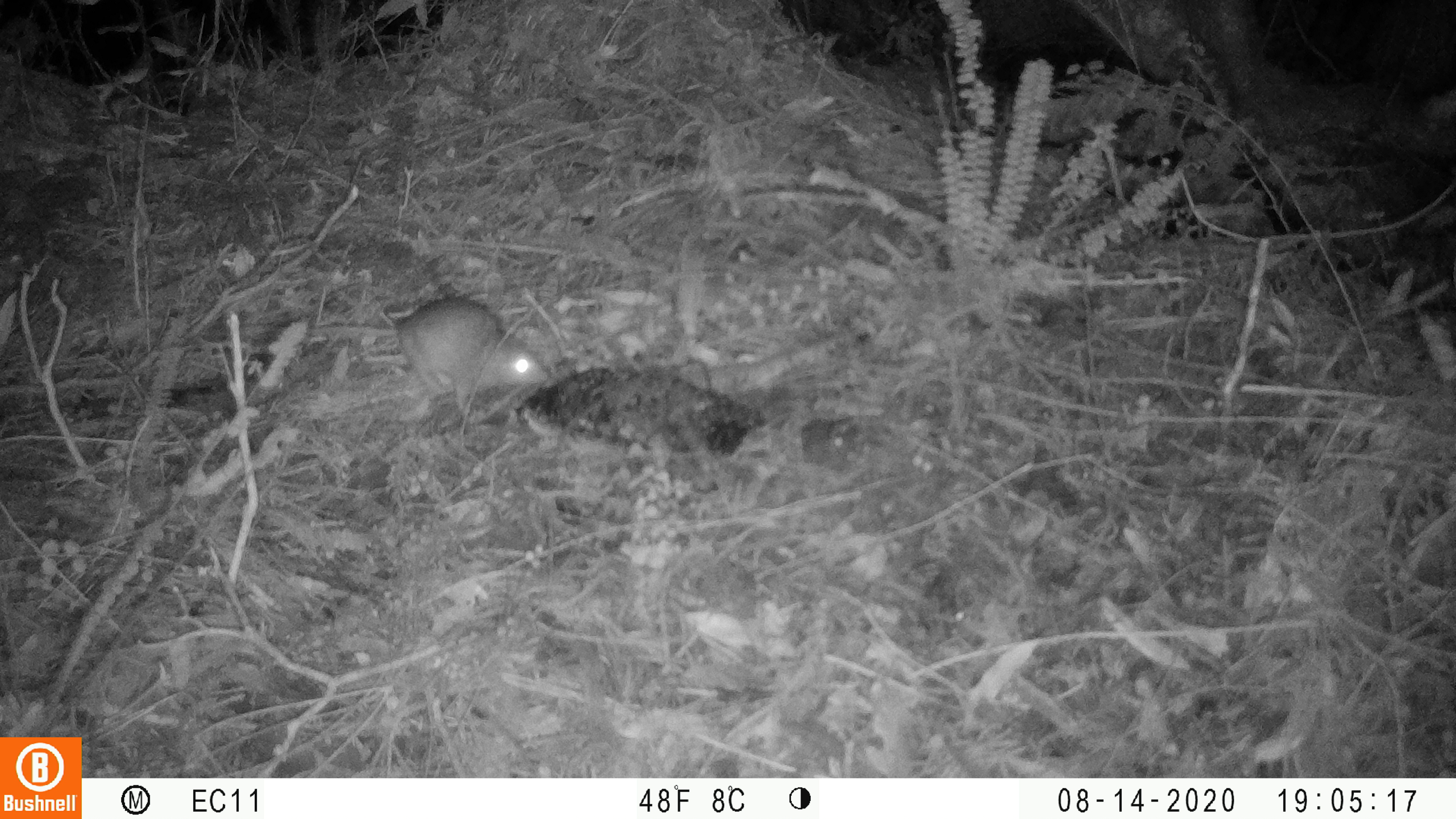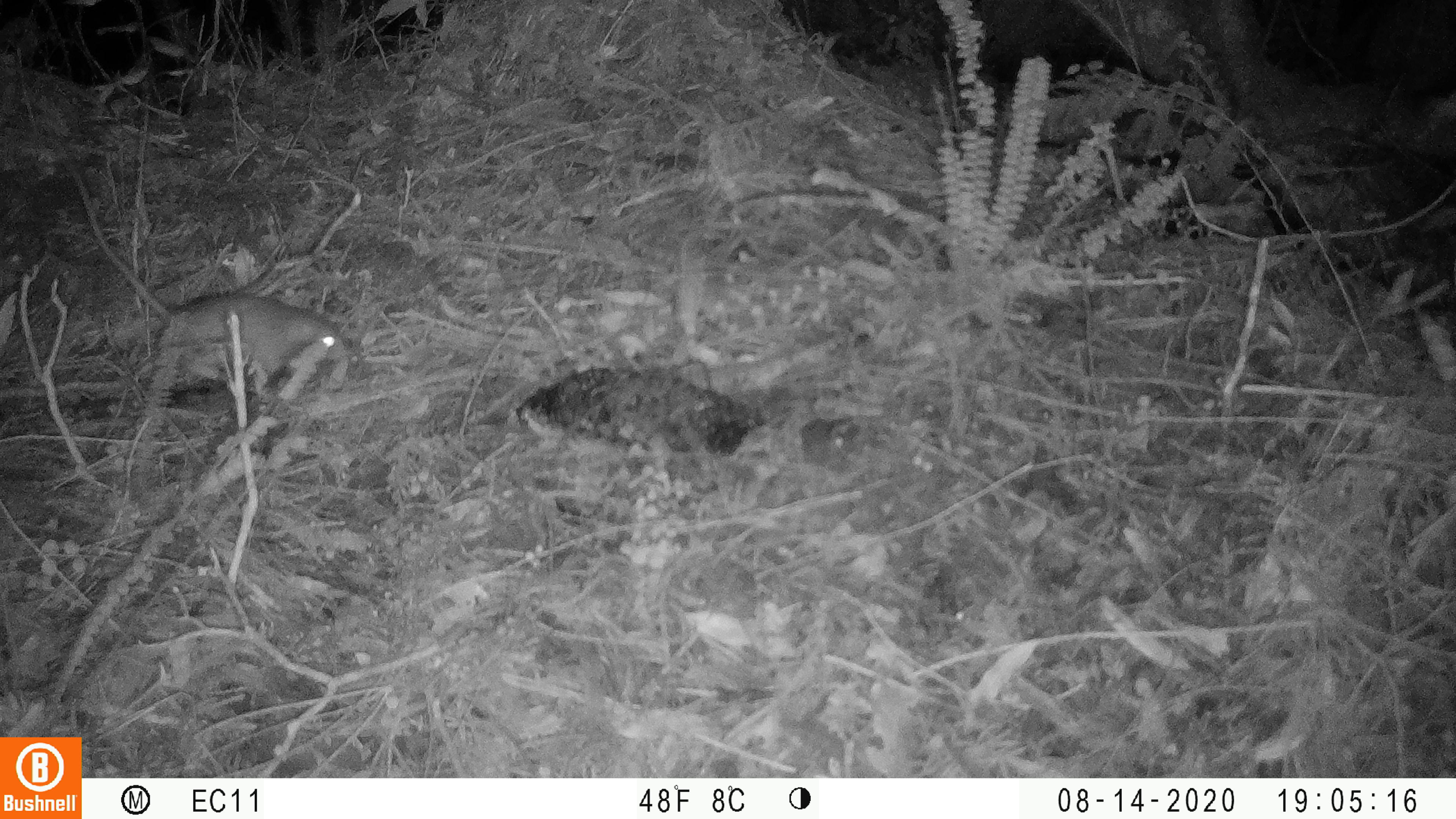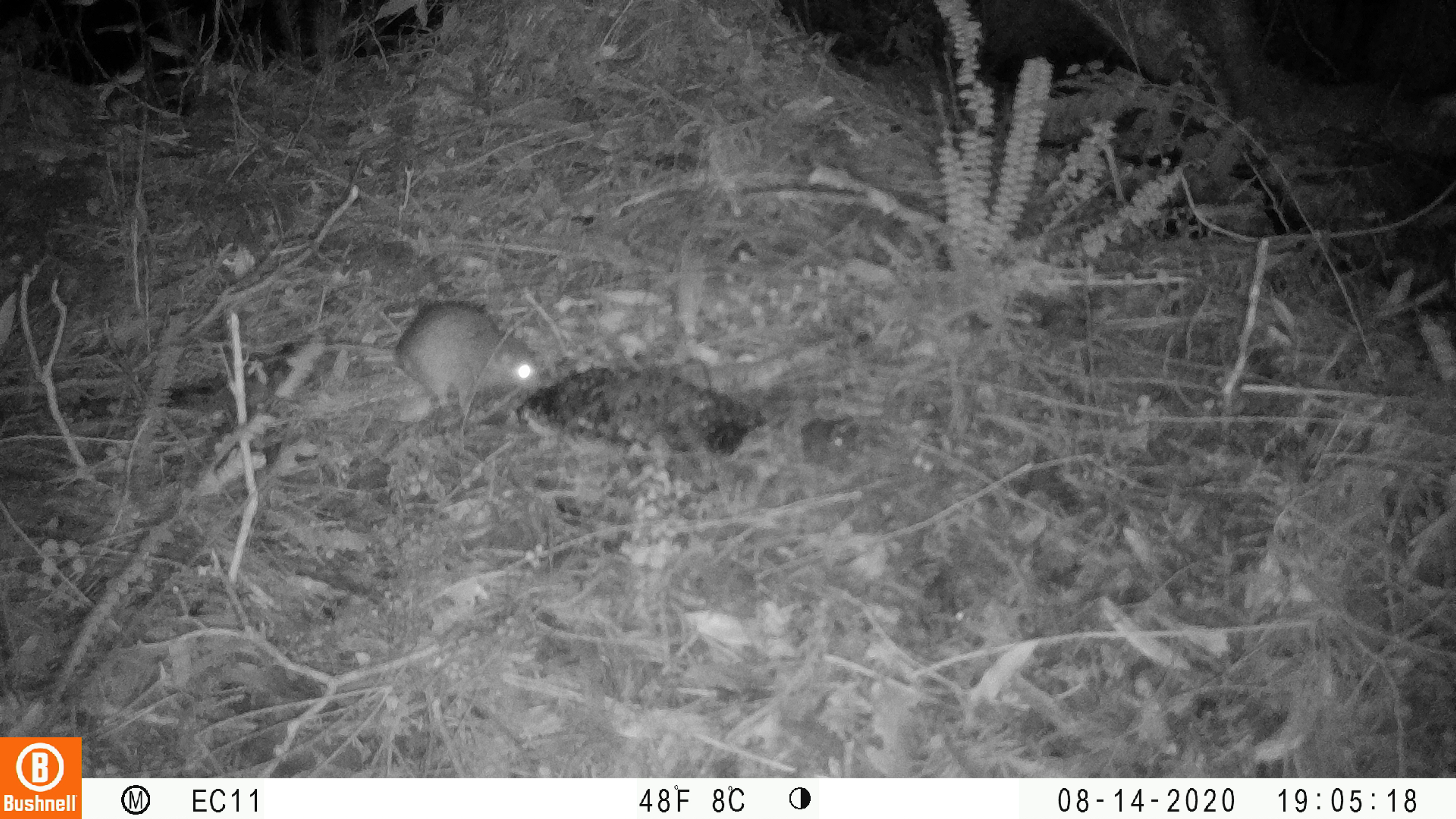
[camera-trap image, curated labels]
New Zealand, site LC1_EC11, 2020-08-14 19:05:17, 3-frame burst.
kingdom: Animalia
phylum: Chordata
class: Mammalia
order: Rodentia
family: Muridae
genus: Rattus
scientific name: Rattus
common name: rat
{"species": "rat (Rattus)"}